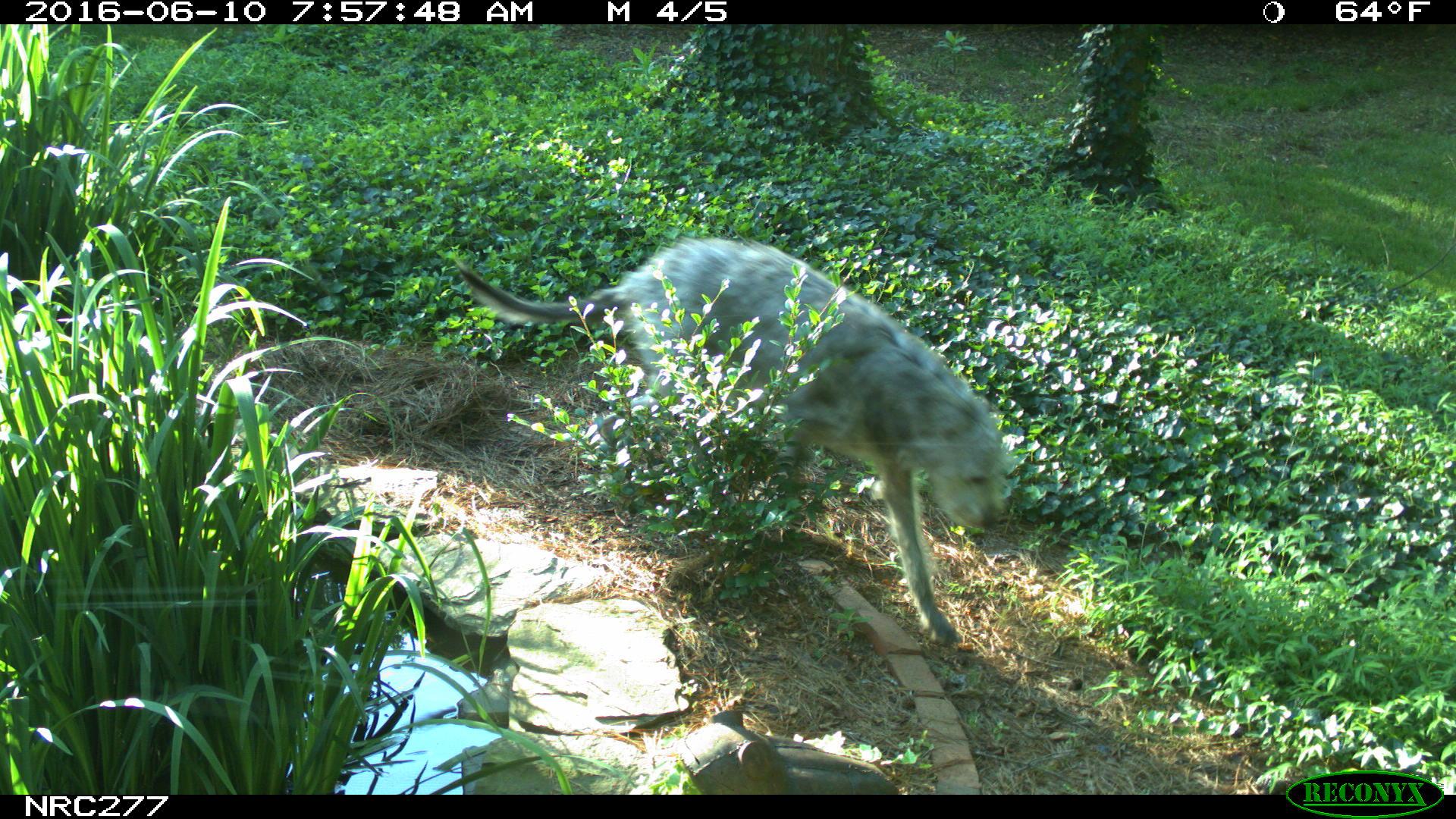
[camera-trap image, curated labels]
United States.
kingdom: Animalia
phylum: Chordata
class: Mammalia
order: Carnivora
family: Canidae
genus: Canis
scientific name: Canis familiaris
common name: domestic dog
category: Dog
Dog (domestic dog) (Canis familiaris).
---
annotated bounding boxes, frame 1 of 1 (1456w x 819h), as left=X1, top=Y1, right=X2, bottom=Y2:
Dog: left=455, top=219, right=1038, bottom=659